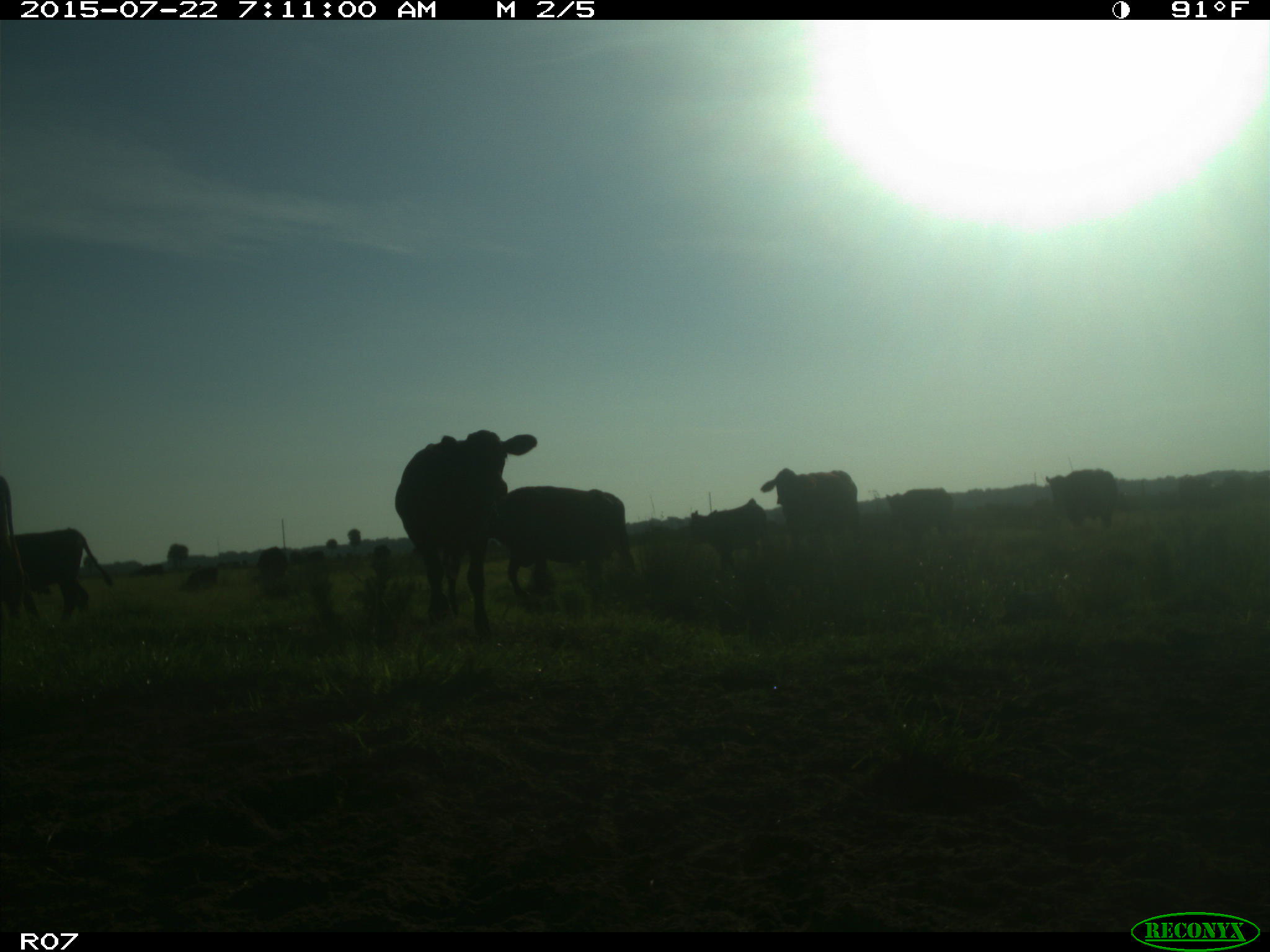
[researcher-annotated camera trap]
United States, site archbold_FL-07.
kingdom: Animalia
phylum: Chordata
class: Mammalia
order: Artiodactyla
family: Suidae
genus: Sus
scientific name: Sus scrofa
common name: wild boar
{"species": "Sus scrofa (wild boar)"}